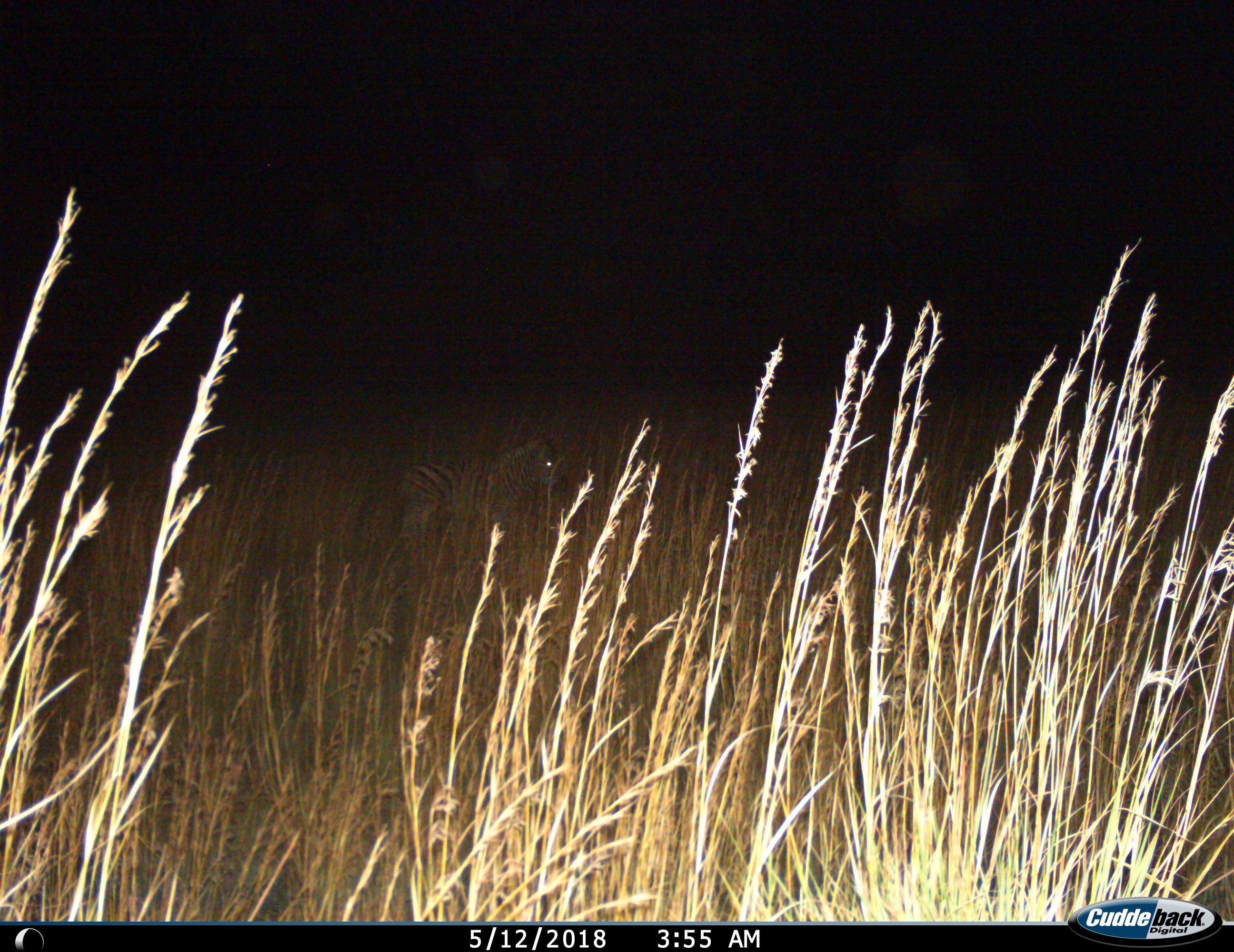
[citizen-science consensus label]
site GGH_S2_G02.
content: unidentified animal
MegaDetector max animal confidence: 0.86